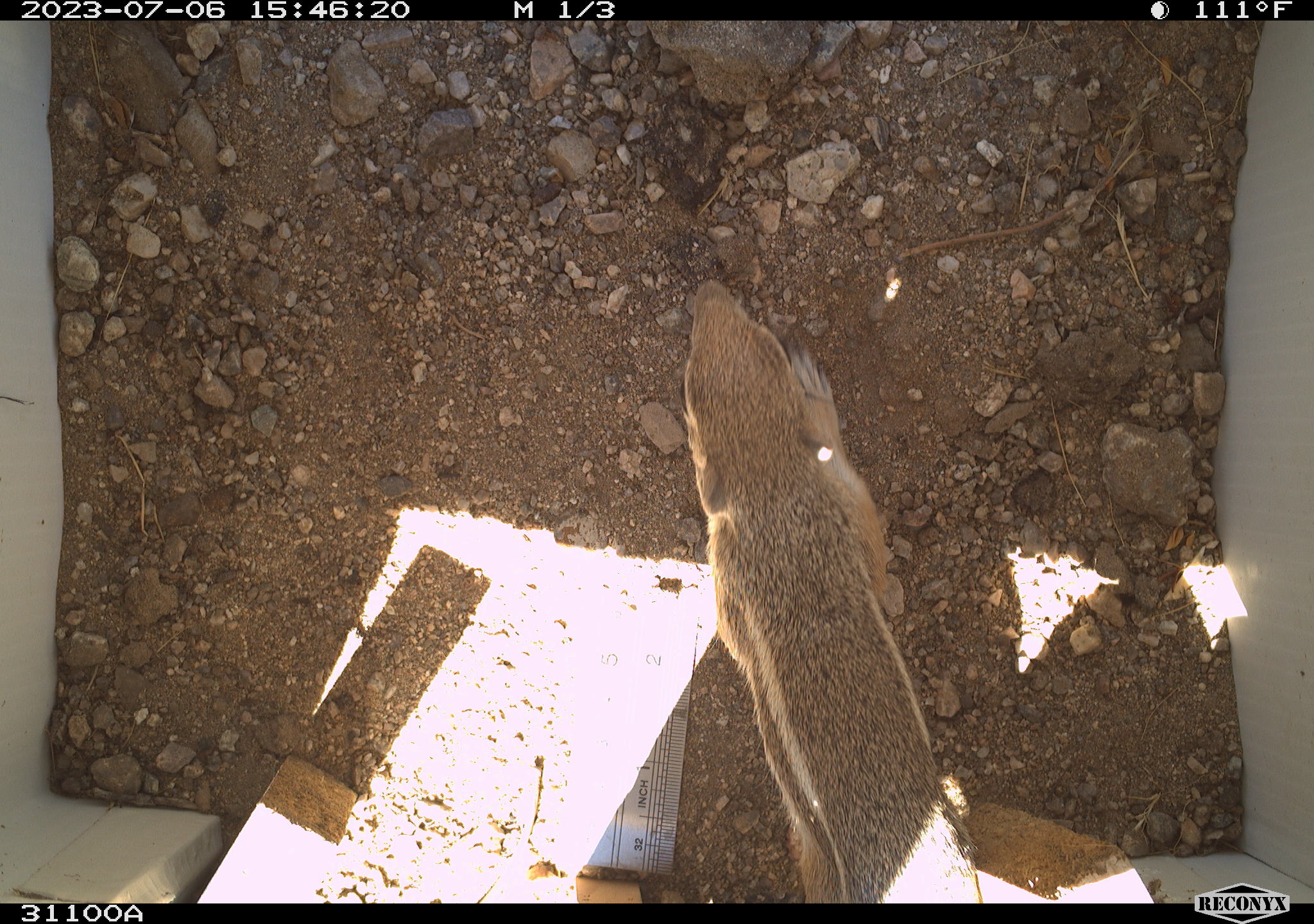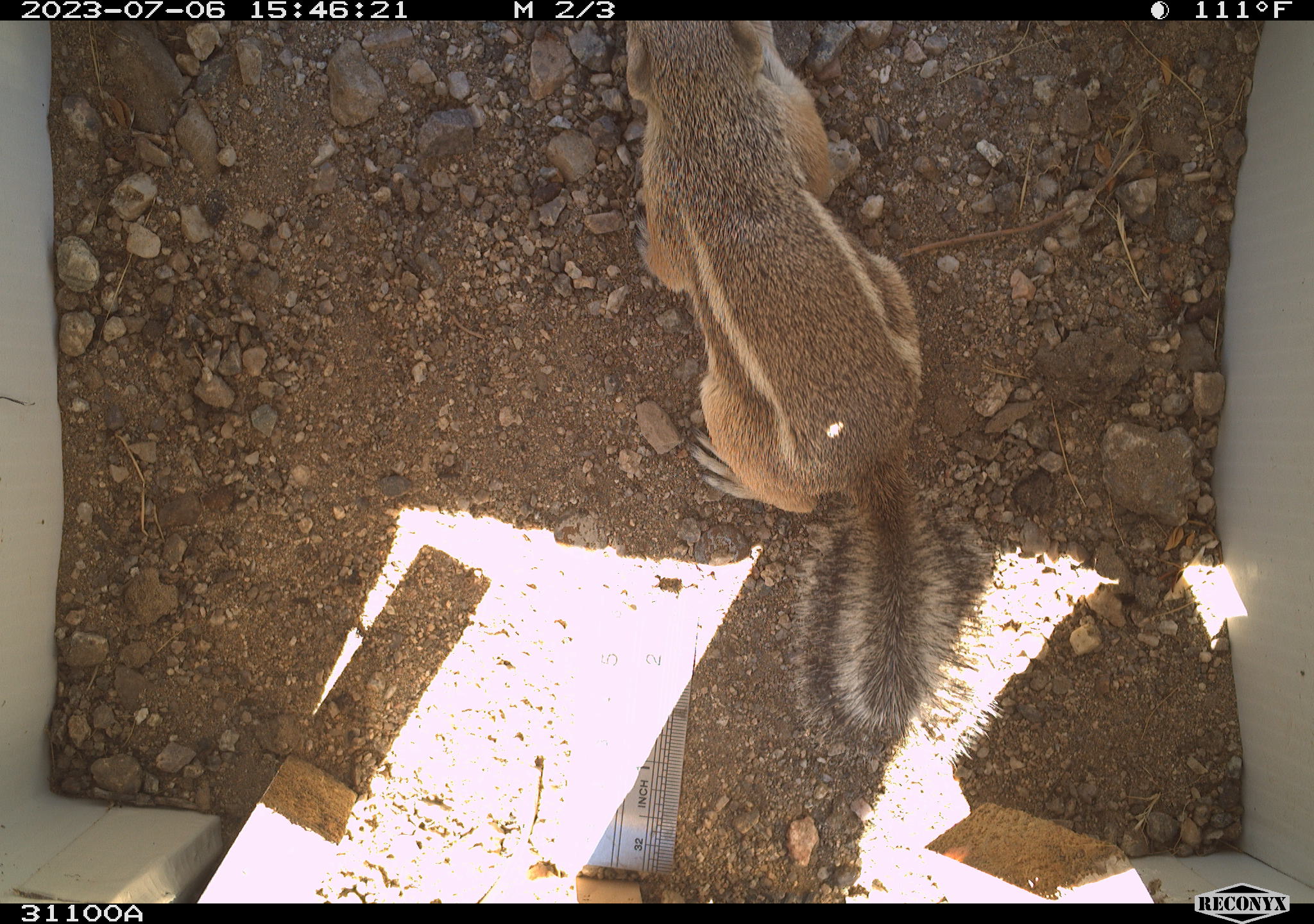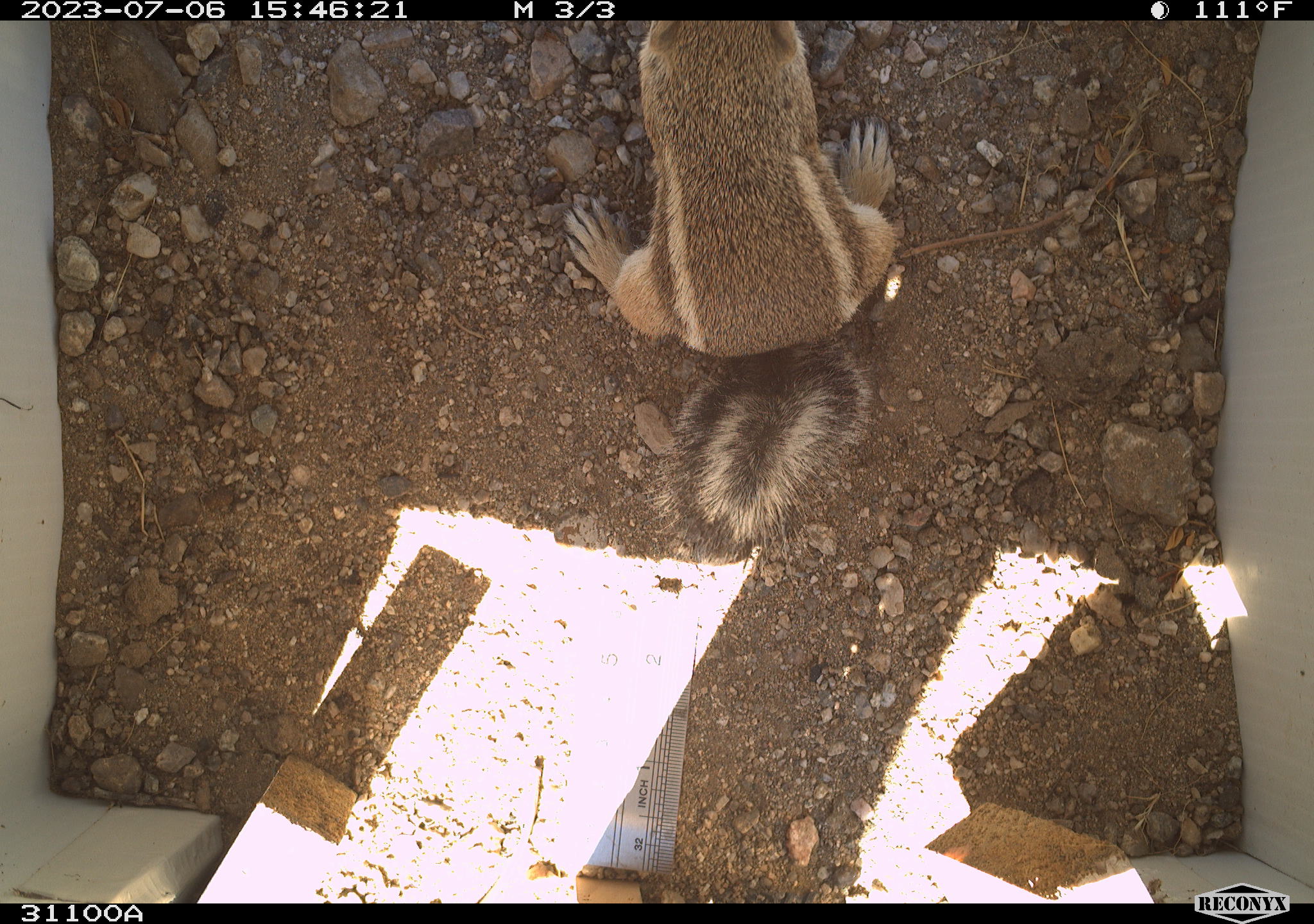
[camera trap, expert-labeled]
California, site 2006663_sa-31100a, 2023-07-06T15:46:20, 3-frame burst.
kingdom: Animalia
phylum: Chordata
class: Mammalia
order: Rodentia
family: Sciuridae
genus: Ammospermophilus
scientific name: Ammospermophilus leucurus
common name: white-tailed antelope squirrel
White-tailed antelope squirrel (Ammospermophilus leucurus).